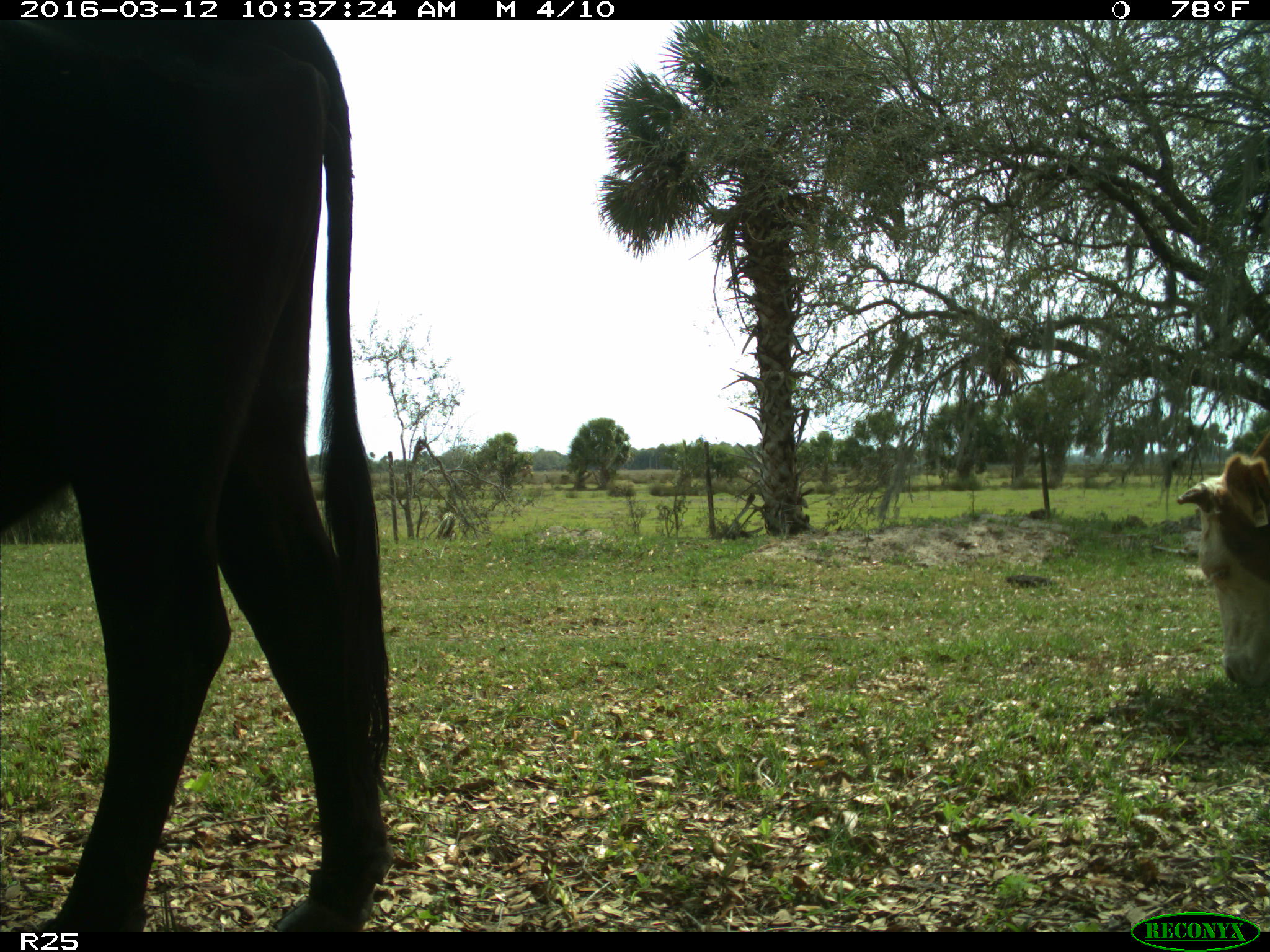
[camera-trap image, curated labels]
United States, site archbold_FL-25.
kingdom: Animalia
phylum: Chordata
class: Mammalia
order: Artiodactyla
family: Bovidae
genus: Bos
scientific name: Bos taurus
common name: domestic cow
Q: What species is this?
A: Bos taurus (domestic cow).